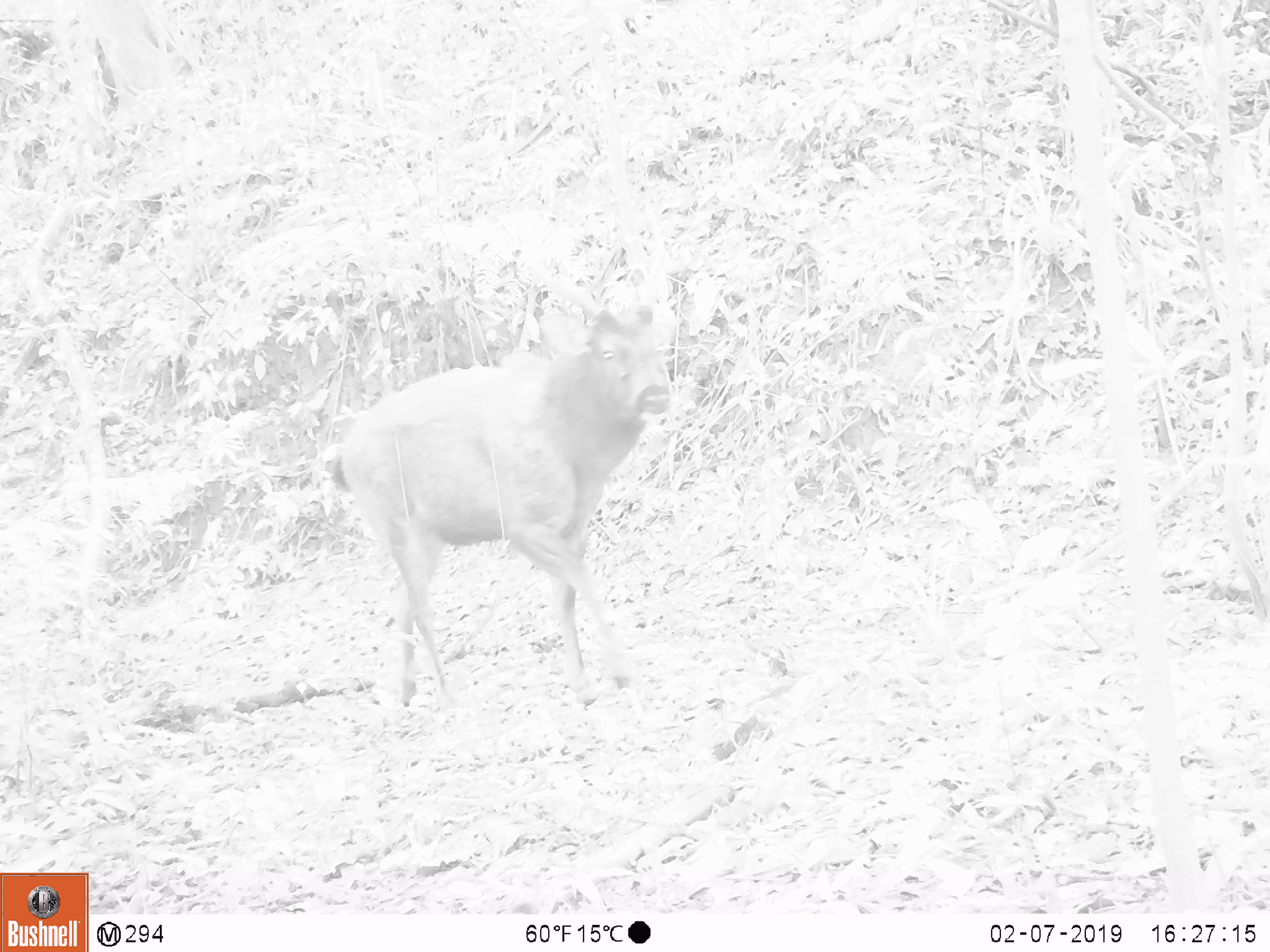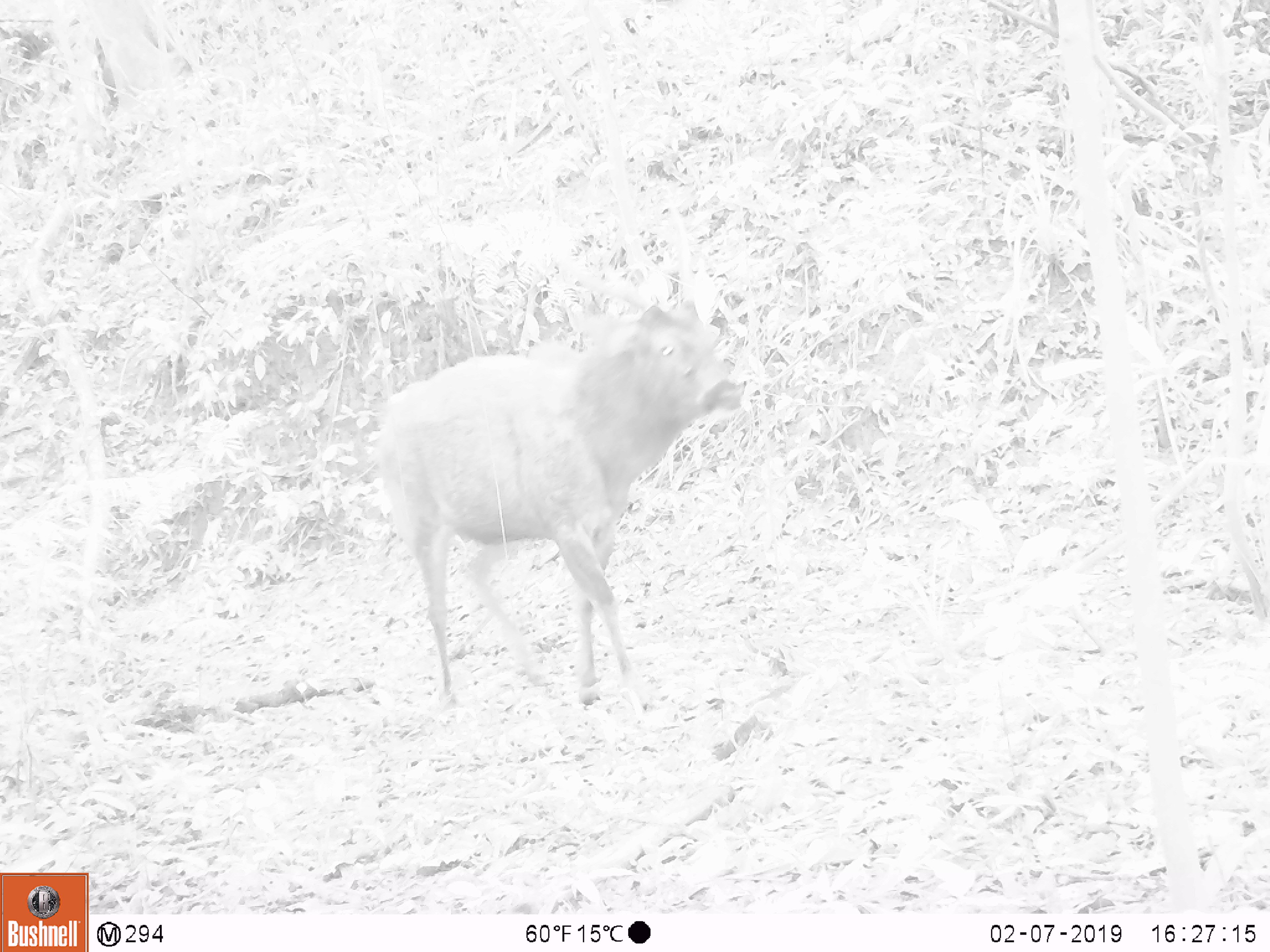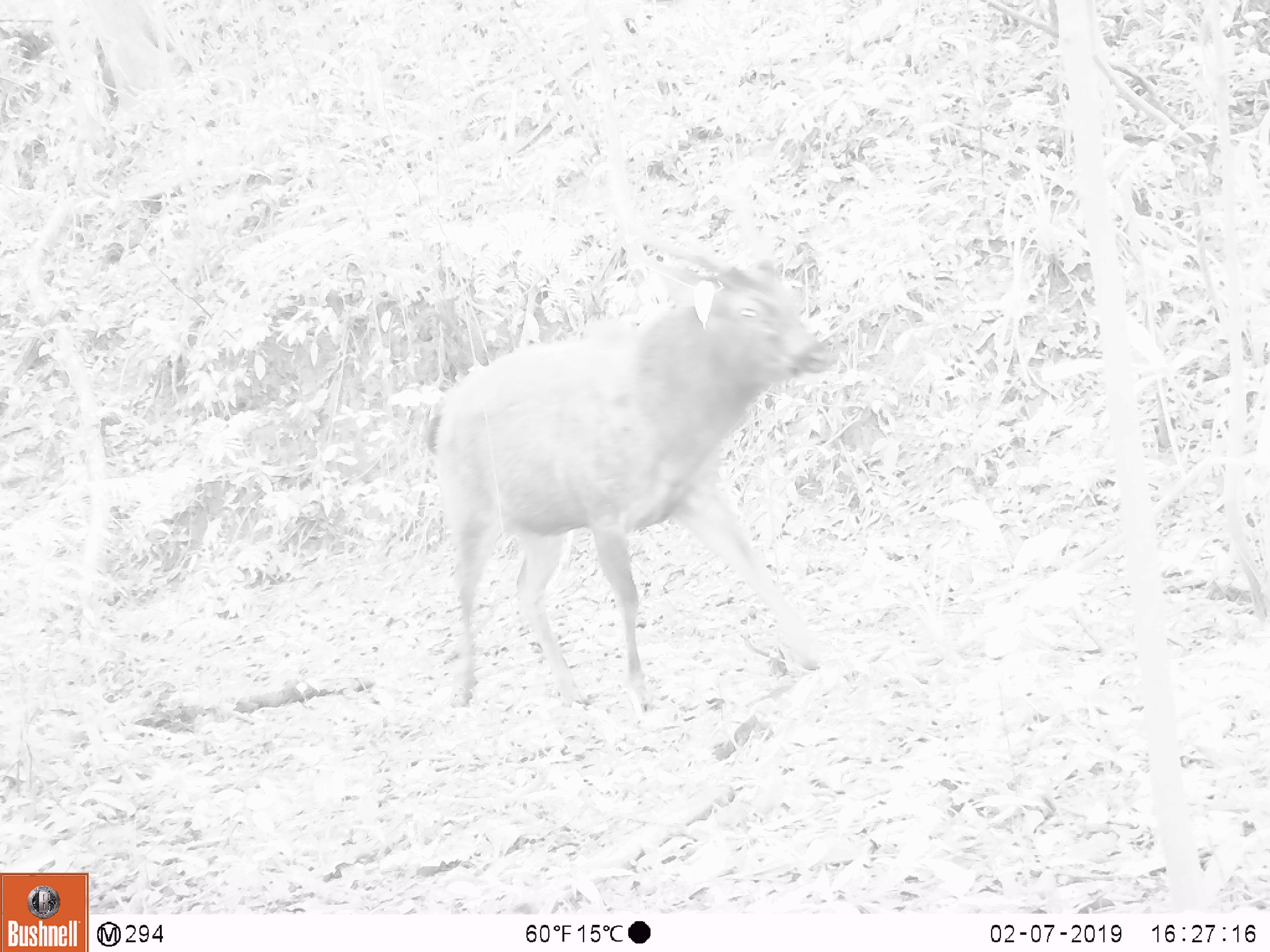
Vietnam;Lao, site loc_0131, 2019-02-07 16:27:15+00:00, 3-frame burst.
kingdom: Animalia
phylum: Chordata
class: Mammalia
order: Artiodactyla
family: Cervidae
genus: Rusa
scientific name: Rusa unicolor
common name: sambar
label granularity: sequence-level